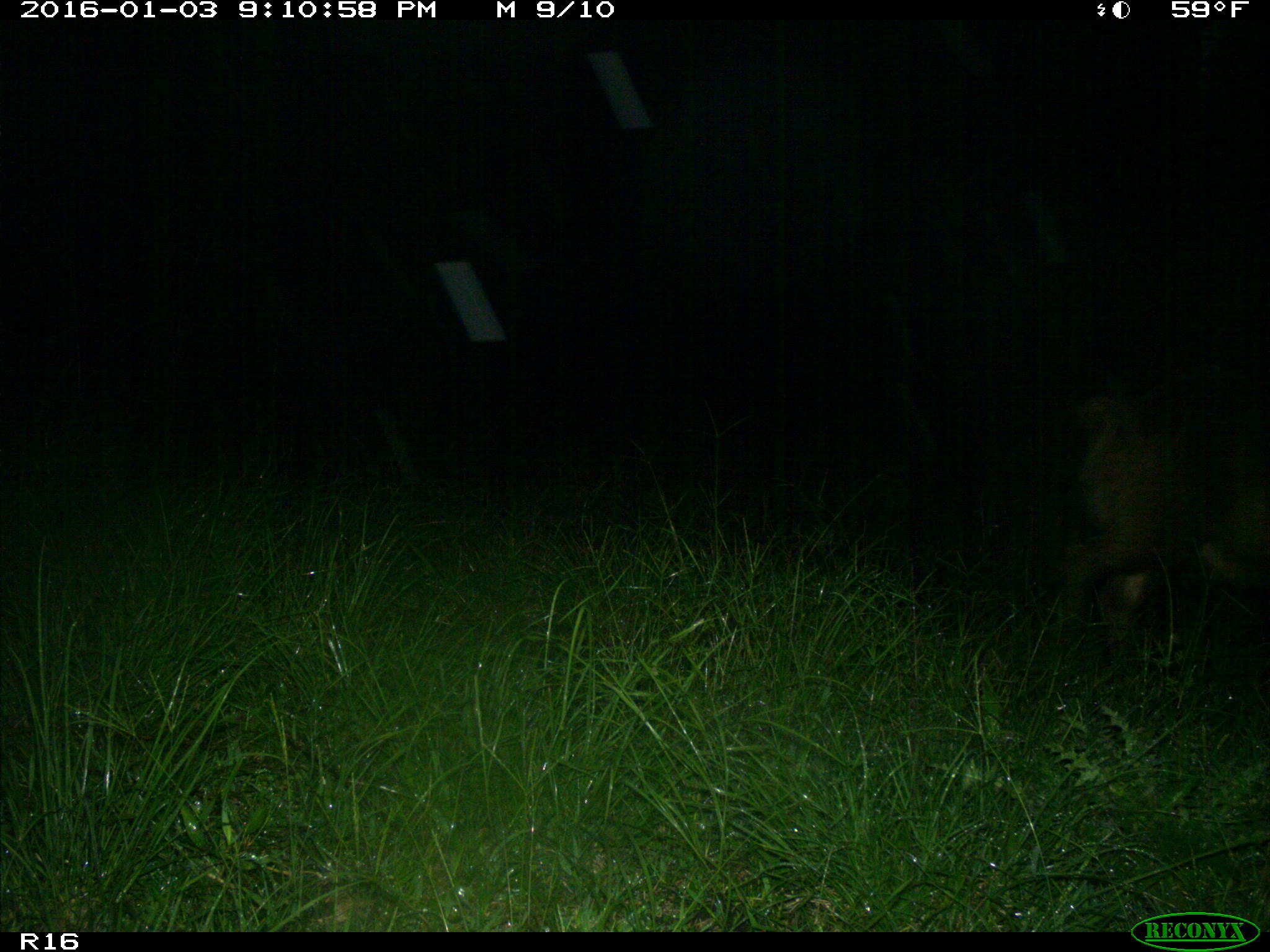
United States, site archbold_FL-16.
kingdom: Animalia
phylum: Chordata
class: Mammalia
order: Artiodactyla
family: Suidae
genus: Sus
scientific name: Sus scrofa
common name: wild boar